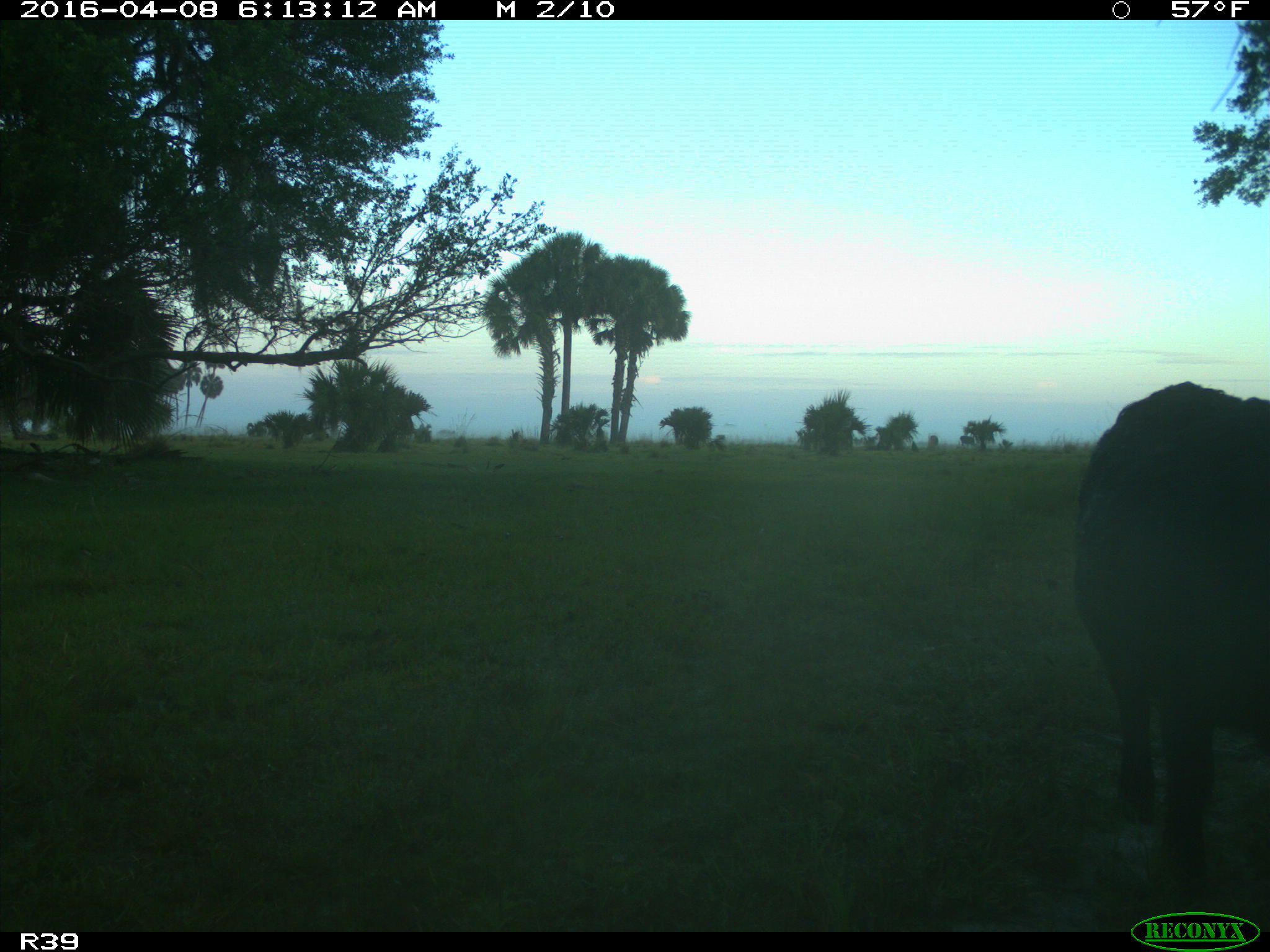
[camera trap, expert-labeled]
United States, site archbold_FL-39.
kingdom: Animalia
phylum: Chordata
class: Mammalia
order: Artiodactyla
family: Bovidae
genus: Bos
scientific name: Bos taurus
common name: domestic cow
Bos taurus (domestic cow).